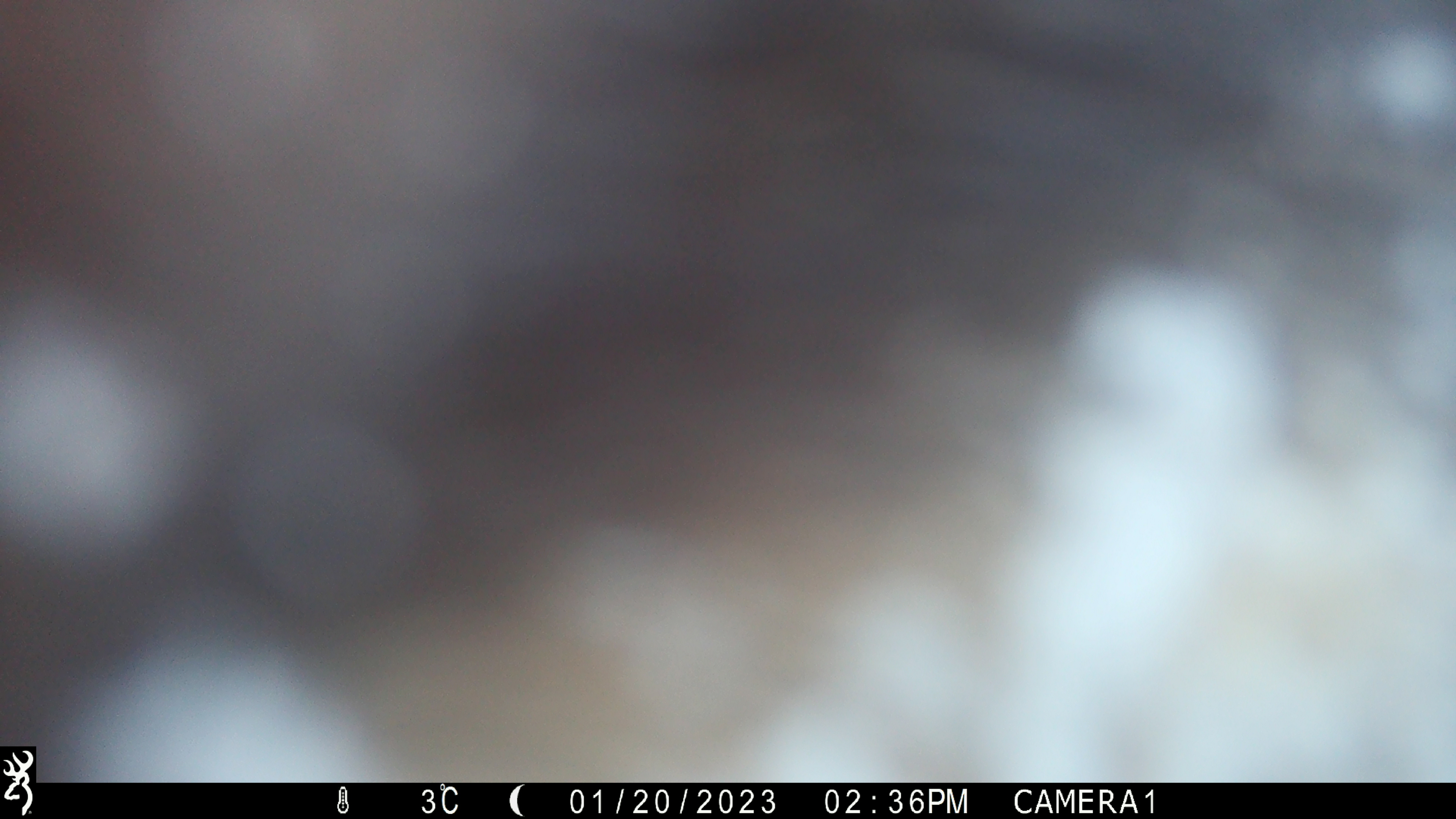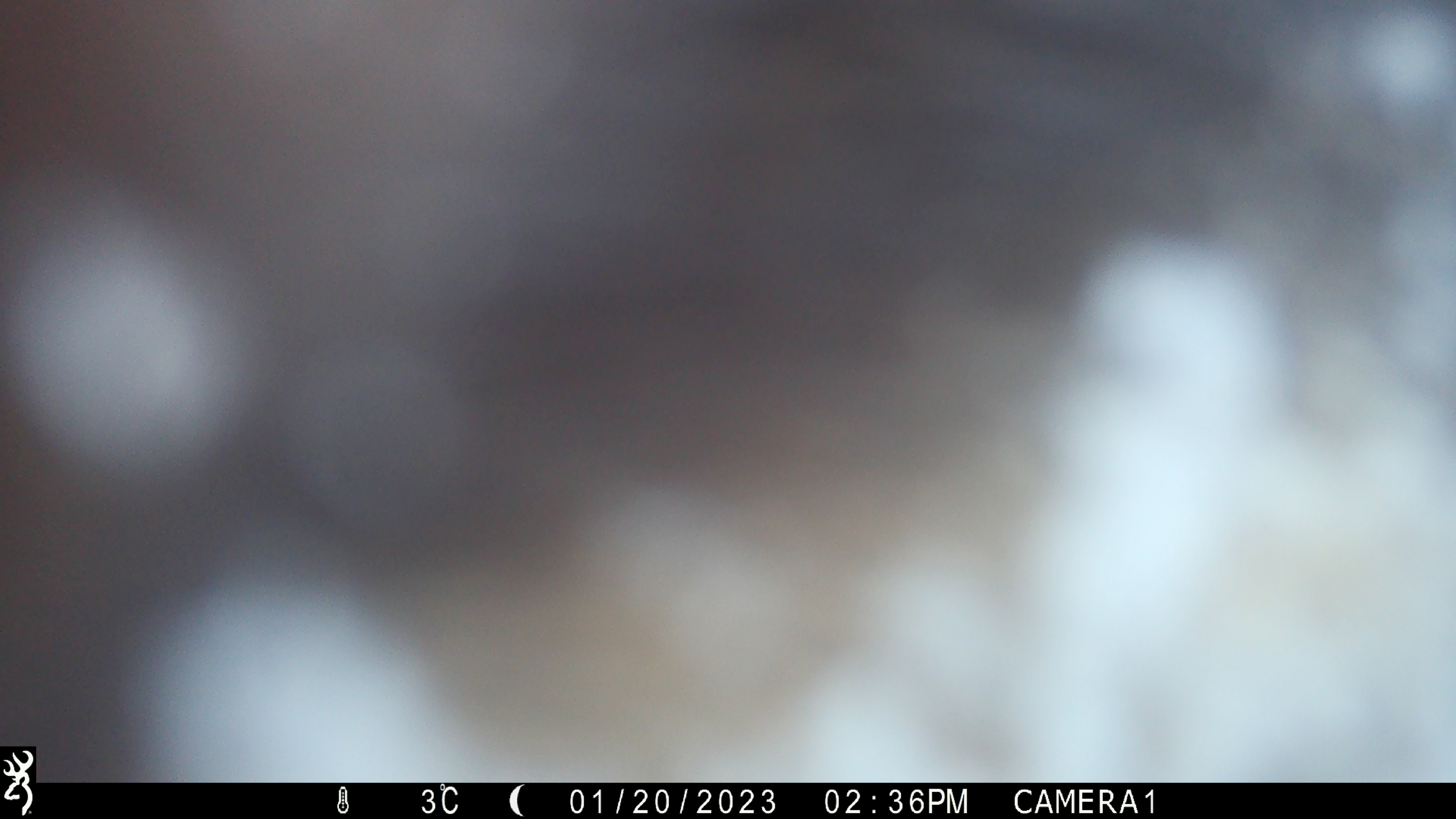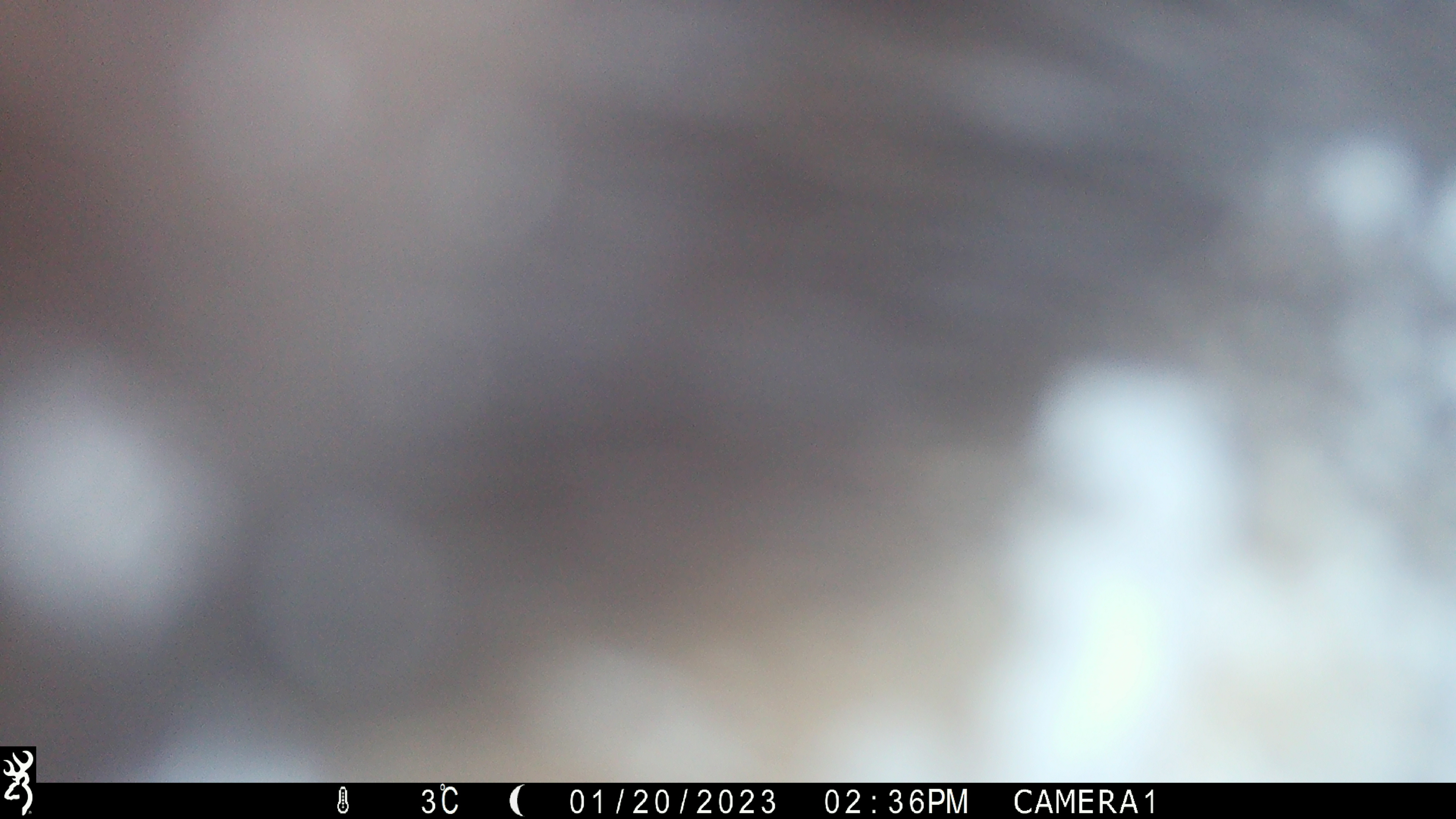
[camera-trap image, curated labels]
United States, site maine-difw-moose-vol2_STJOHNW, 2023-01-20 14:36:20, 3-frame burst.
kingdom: Animalia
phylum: Chordata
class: Mammalia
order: Artiodactyla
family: Cervidae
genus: Alces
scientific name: Alces alces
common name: moose